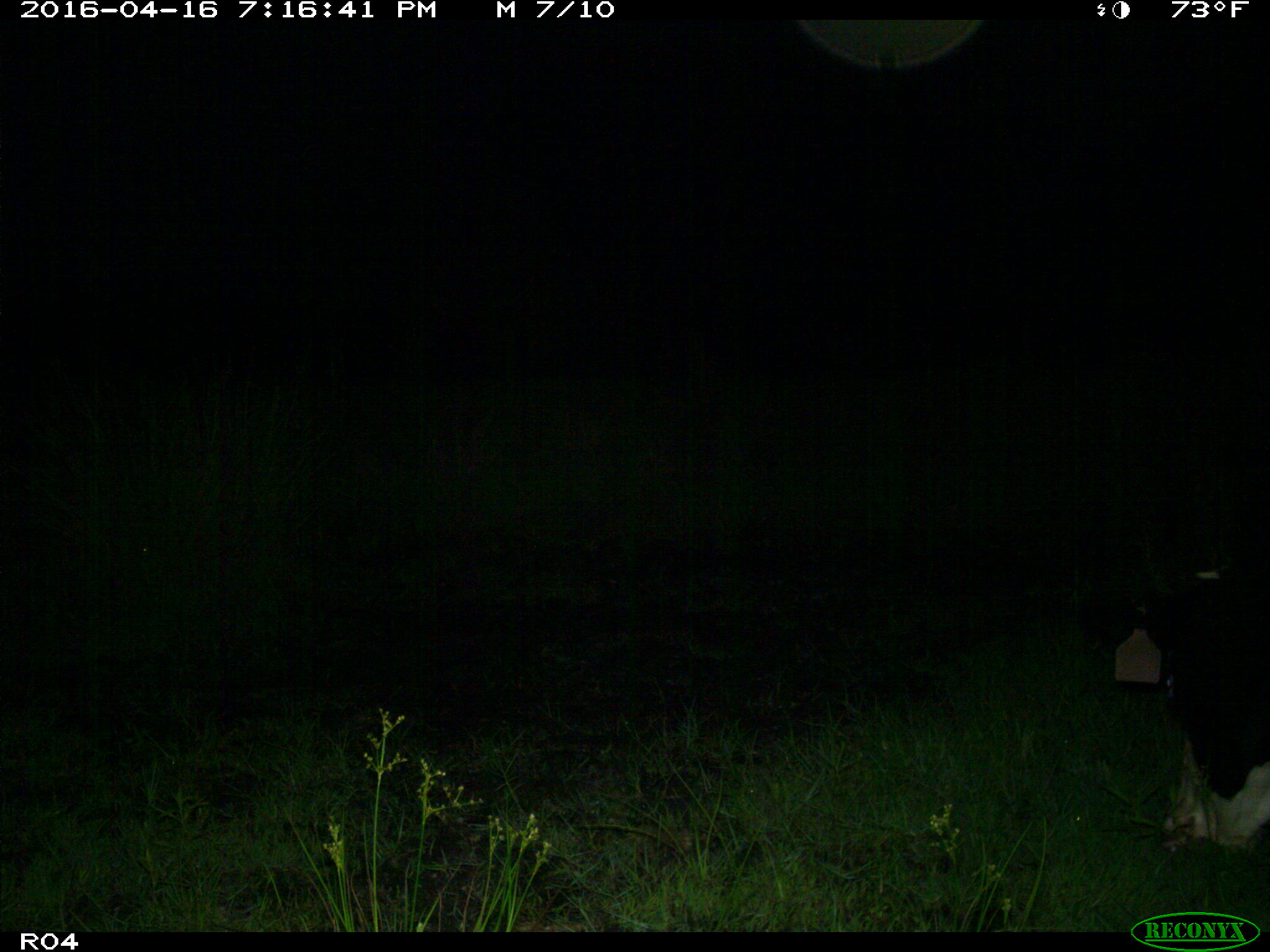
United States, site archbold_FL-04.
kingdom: Animalia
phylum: Chordata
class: Mammalia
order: Artiodactyla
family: Bovidae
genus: Bos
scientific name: Bos taurus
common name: domestic cow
Bos taurus (domestic cow).